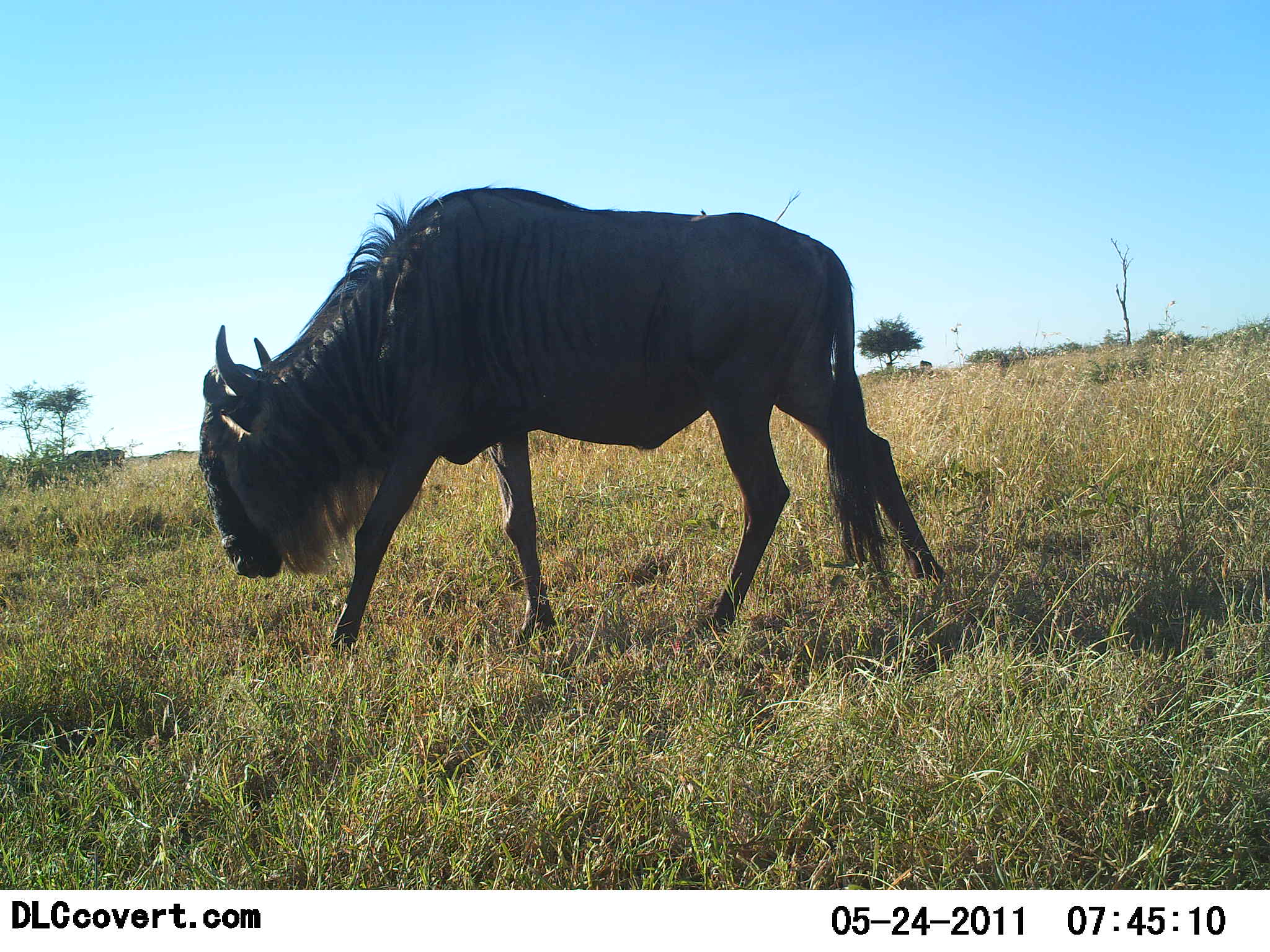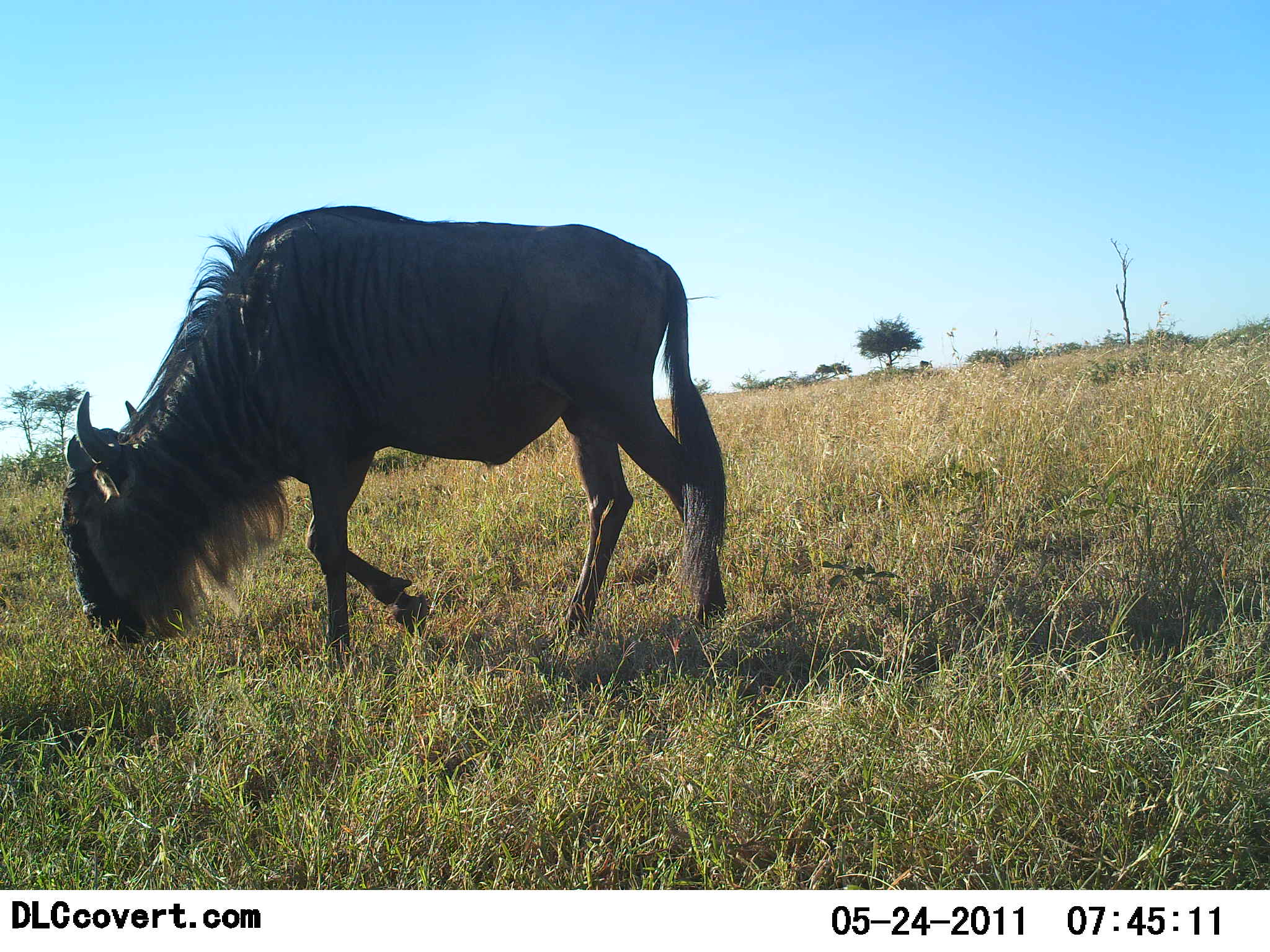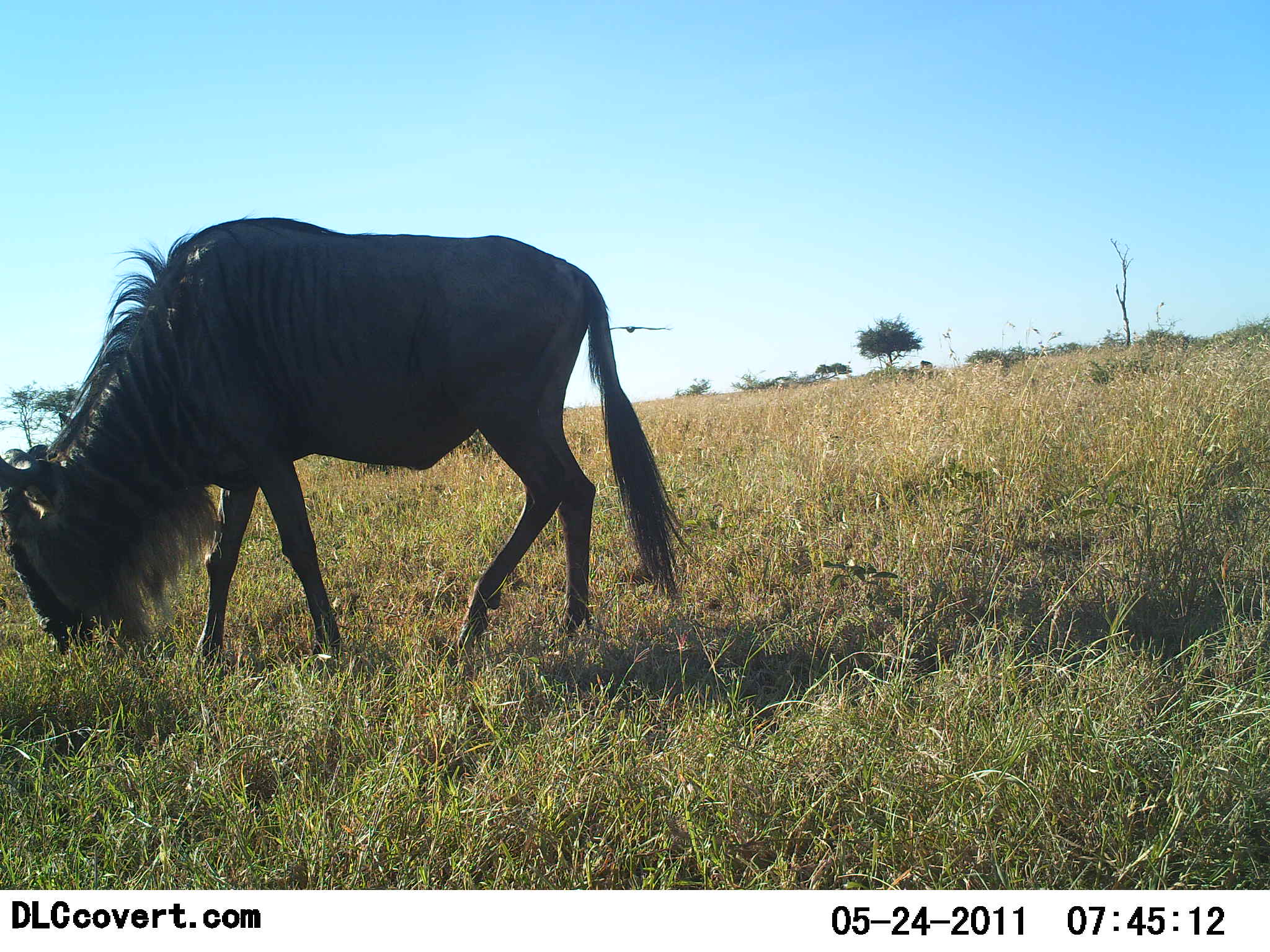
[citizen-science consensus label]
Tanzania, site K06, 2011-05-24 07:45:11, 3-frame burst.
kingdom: Animalia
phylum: Chordata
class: Mammalia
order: Artiodactyla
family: Bovidae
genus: Connochaetes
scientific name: Connochaetes taurinus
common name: blue wildebeest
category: wildebeest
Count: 1.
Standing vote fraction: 6%.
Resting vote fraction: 0%.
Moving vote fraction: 53%.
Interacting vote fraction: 0%.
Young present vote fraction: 0%.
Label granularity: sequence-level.